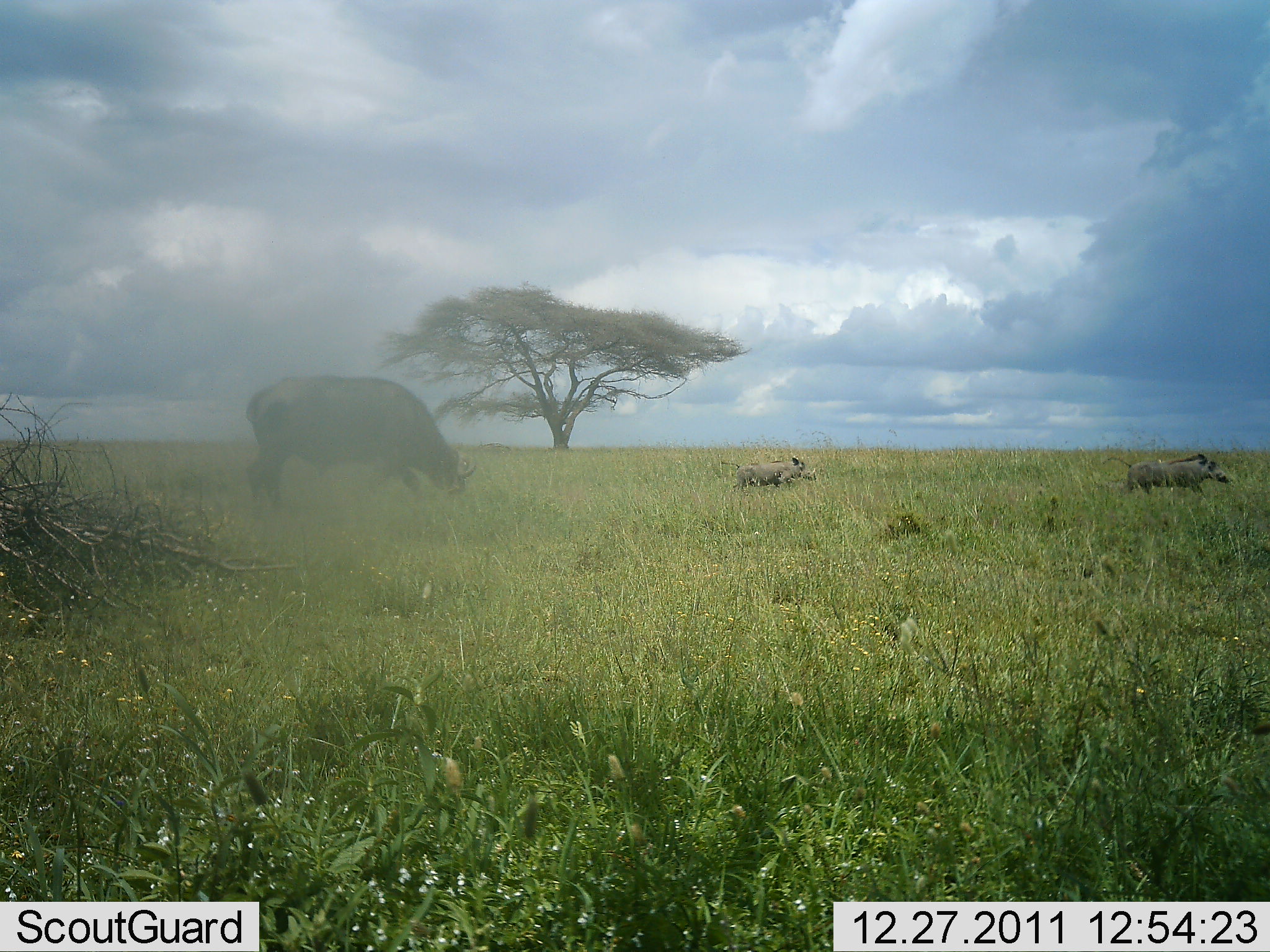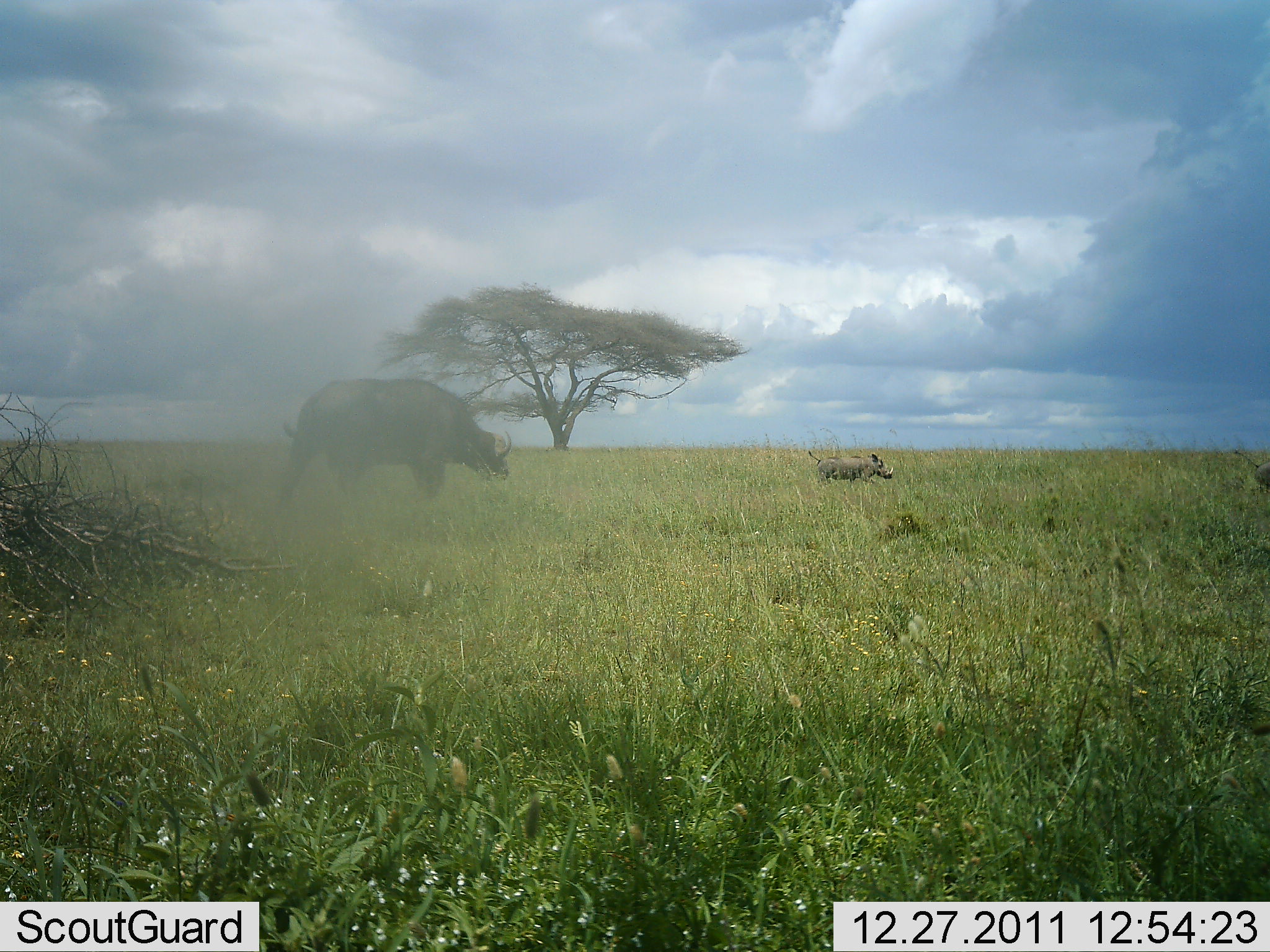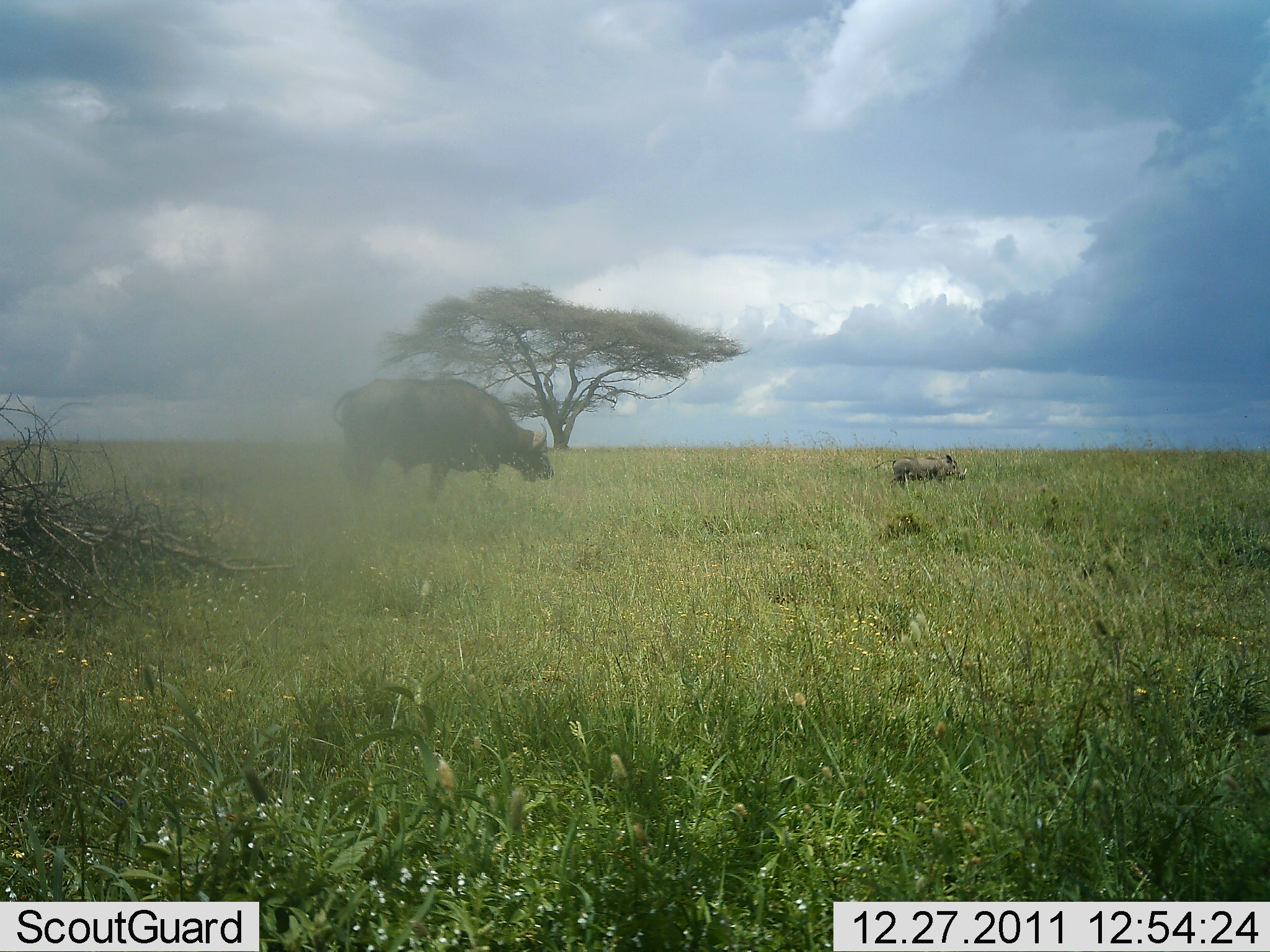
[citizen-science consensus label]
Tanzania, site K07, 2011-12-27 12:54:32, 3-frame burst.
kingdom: Animalia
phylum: Chordata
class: Mammalia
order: Artiodactyla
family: Bovidae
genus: Syncerus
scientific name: Syncerus caffer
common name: cape buffalo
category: buffalo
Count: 1.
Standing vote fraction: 15%.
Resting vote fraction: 0%.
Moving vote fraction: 46%.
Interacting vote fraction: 15%.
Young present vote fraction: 0%.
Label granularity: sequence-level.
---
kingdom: Animalia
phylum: Chordata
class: Mammalia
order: Artiodactyla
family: Suidae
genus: Phacochoerus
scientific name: Phacochoerus africanus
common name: warthog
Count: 2.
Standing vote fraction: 0%.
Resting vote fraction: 0%.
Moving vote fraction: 94%.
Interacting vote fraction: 12%.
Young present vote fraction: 6%.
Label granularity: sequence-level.